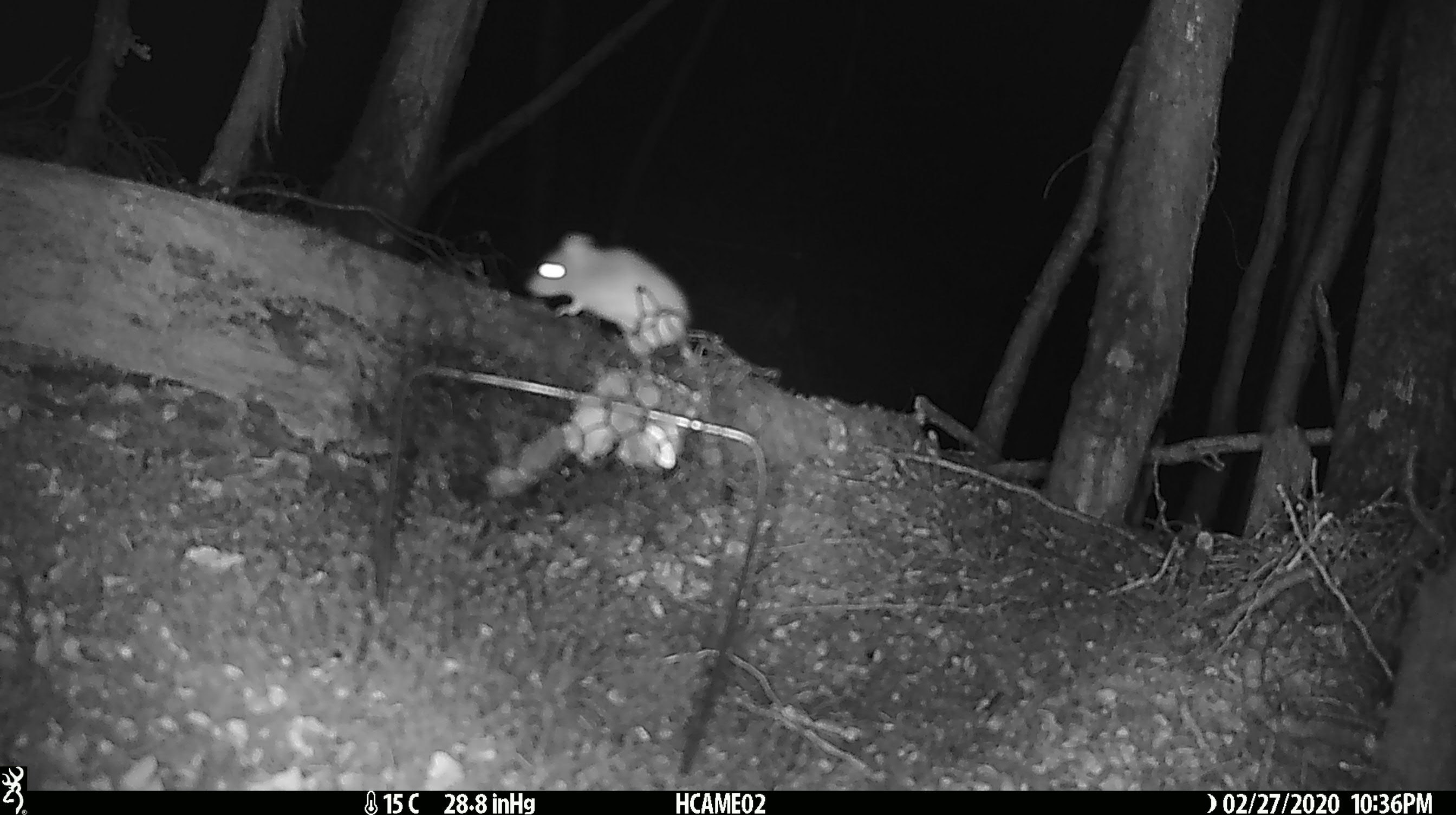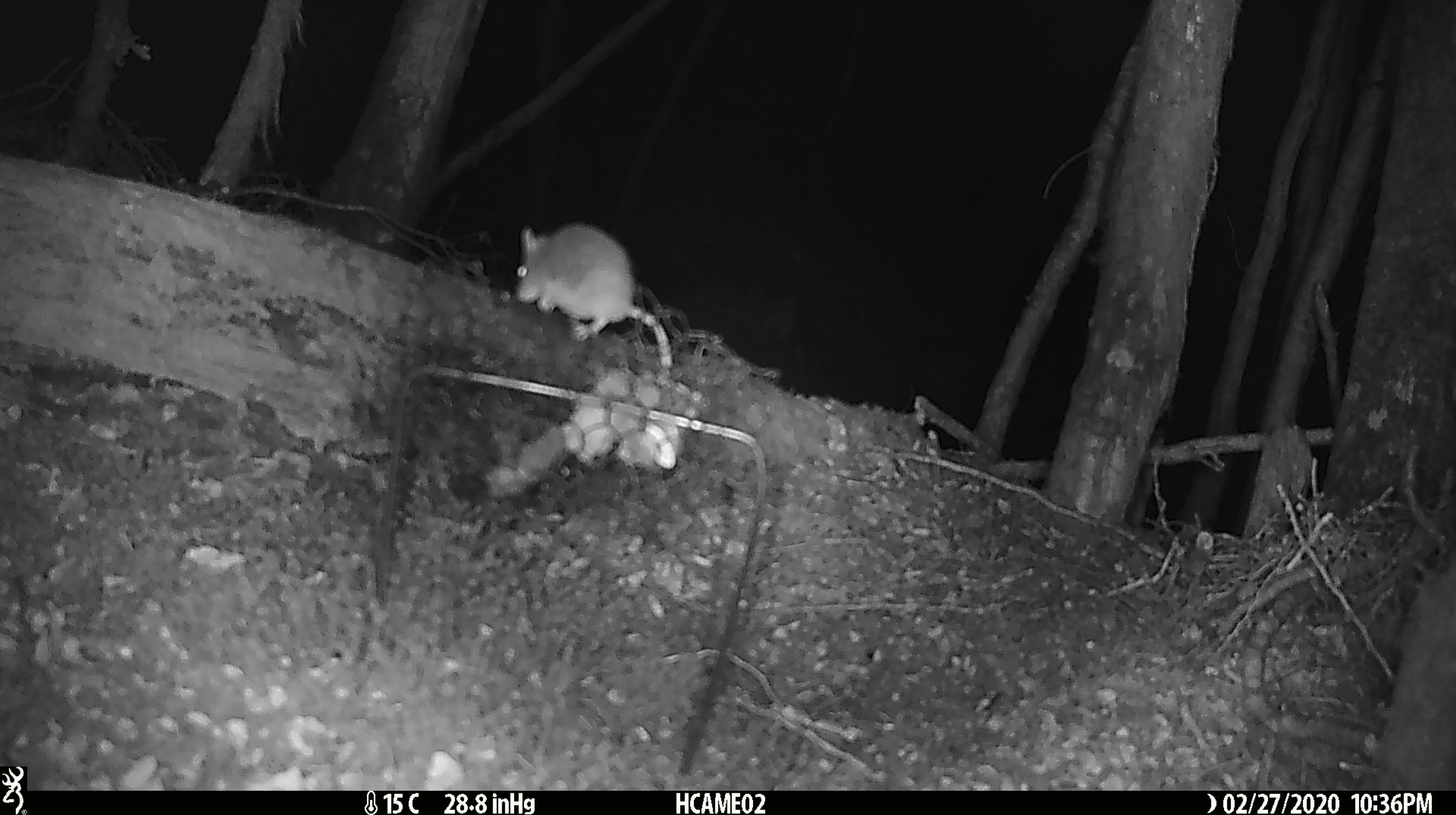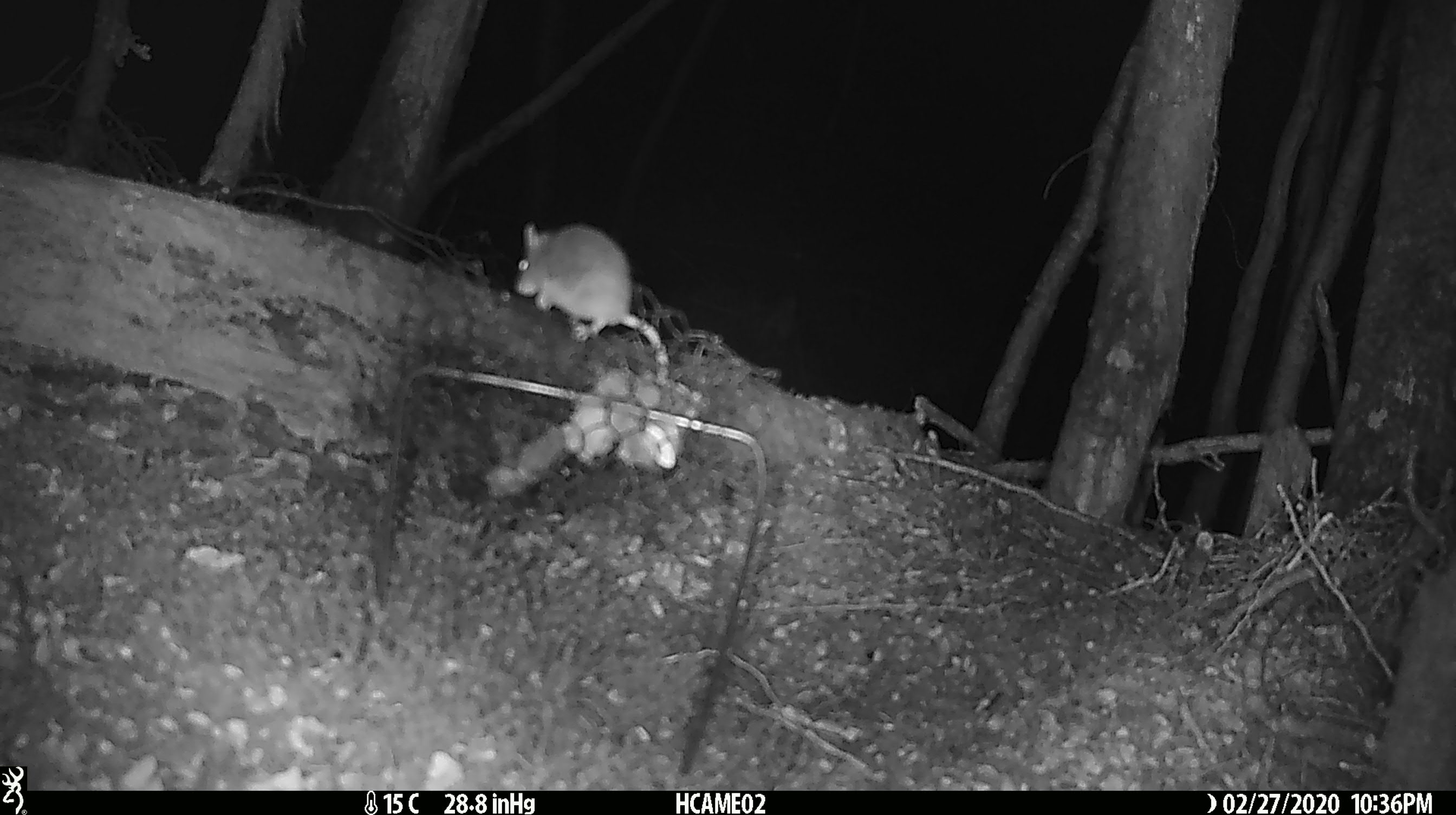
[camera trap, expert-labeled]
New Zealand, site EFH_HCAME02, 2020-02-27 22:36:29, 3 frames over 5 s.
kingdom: Animalia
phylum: Chordata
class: Mammalia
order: Rodentia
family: Muridae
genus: Mus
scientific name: Mus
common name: mouse